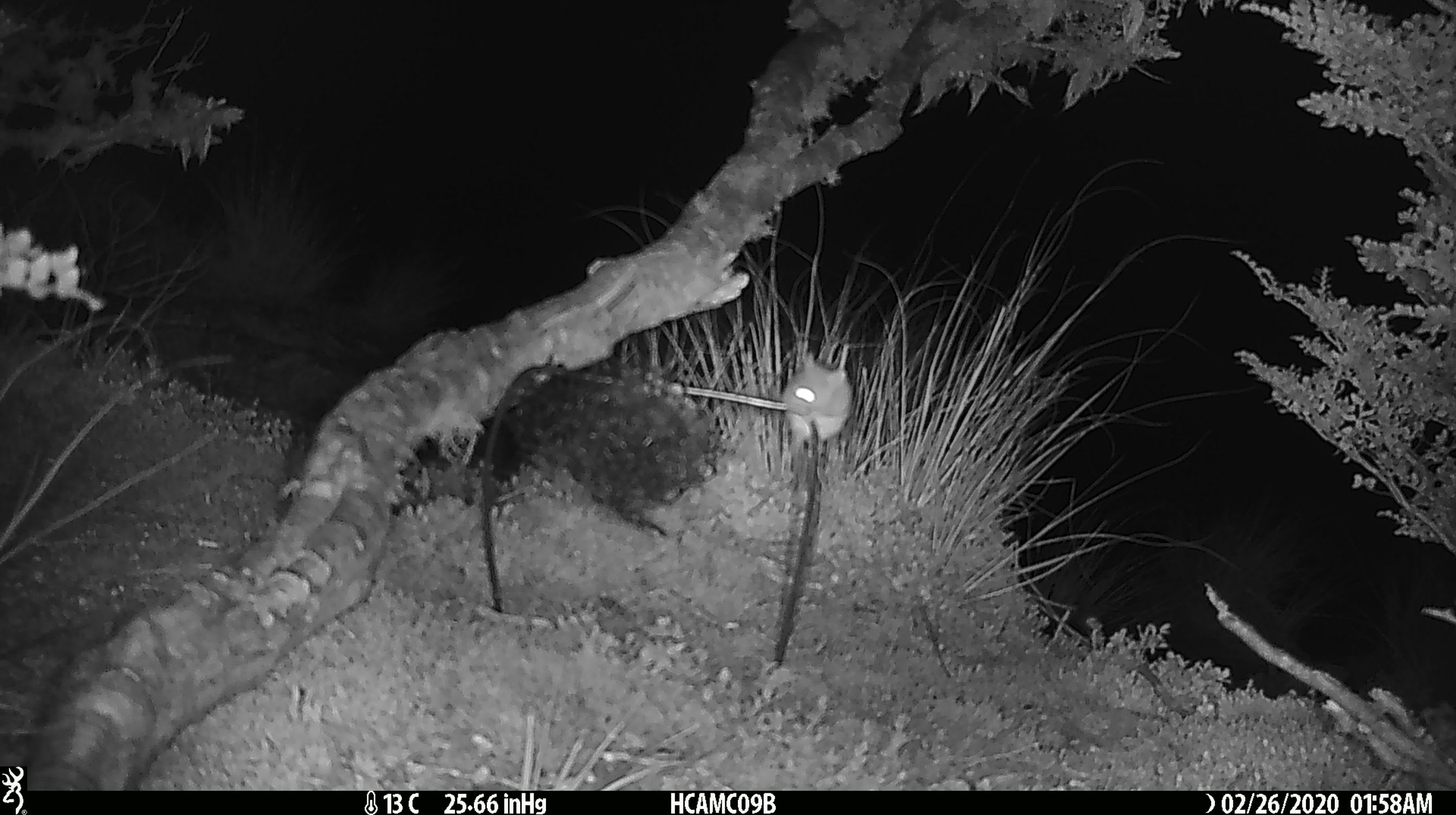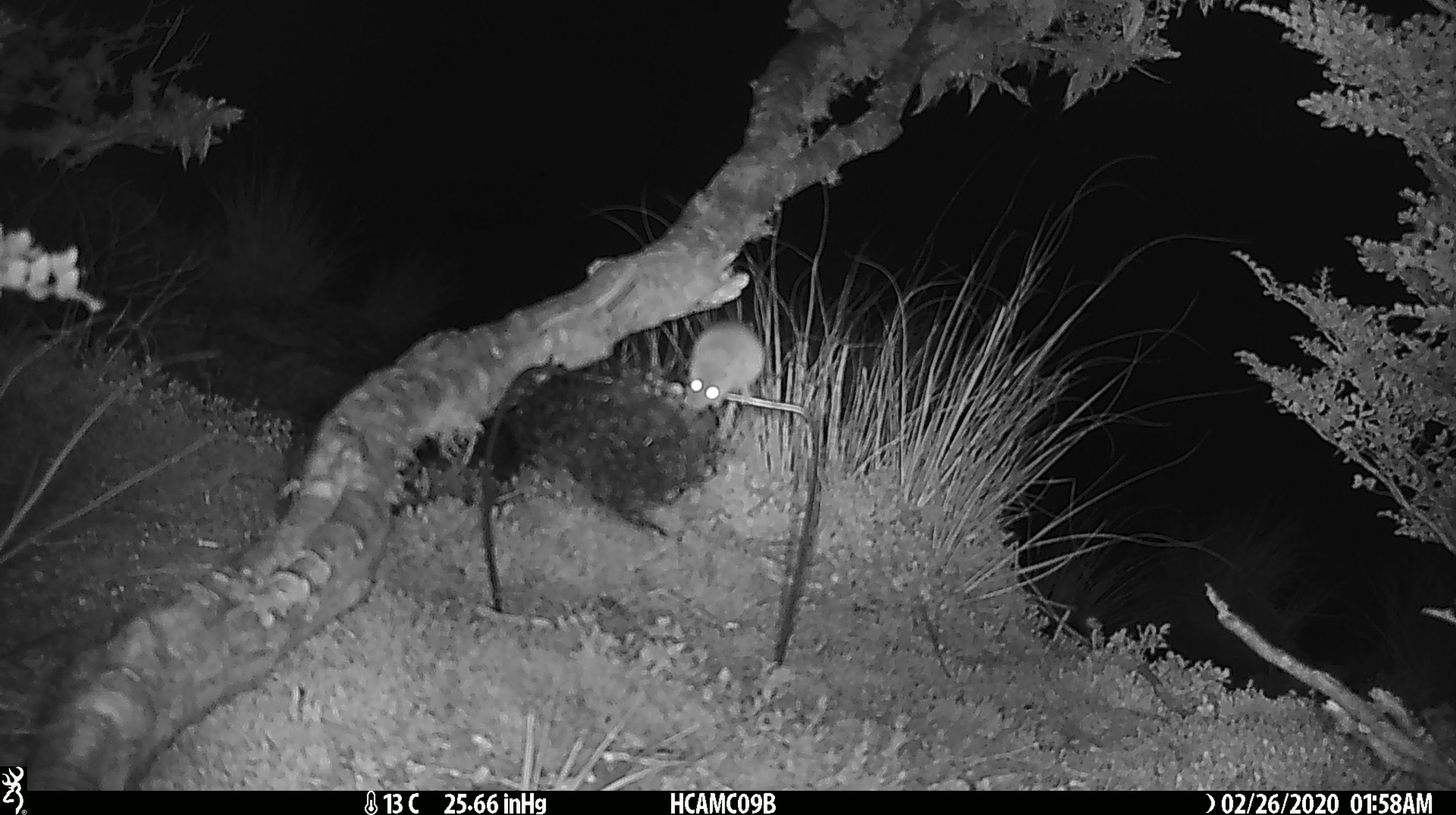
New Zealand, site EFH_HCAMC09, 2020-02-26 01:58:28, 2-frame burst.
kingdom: Animalia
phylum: Chordata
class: Mammalia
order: Rodentia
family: Muridae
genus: Mus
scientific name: Mus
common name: mouse